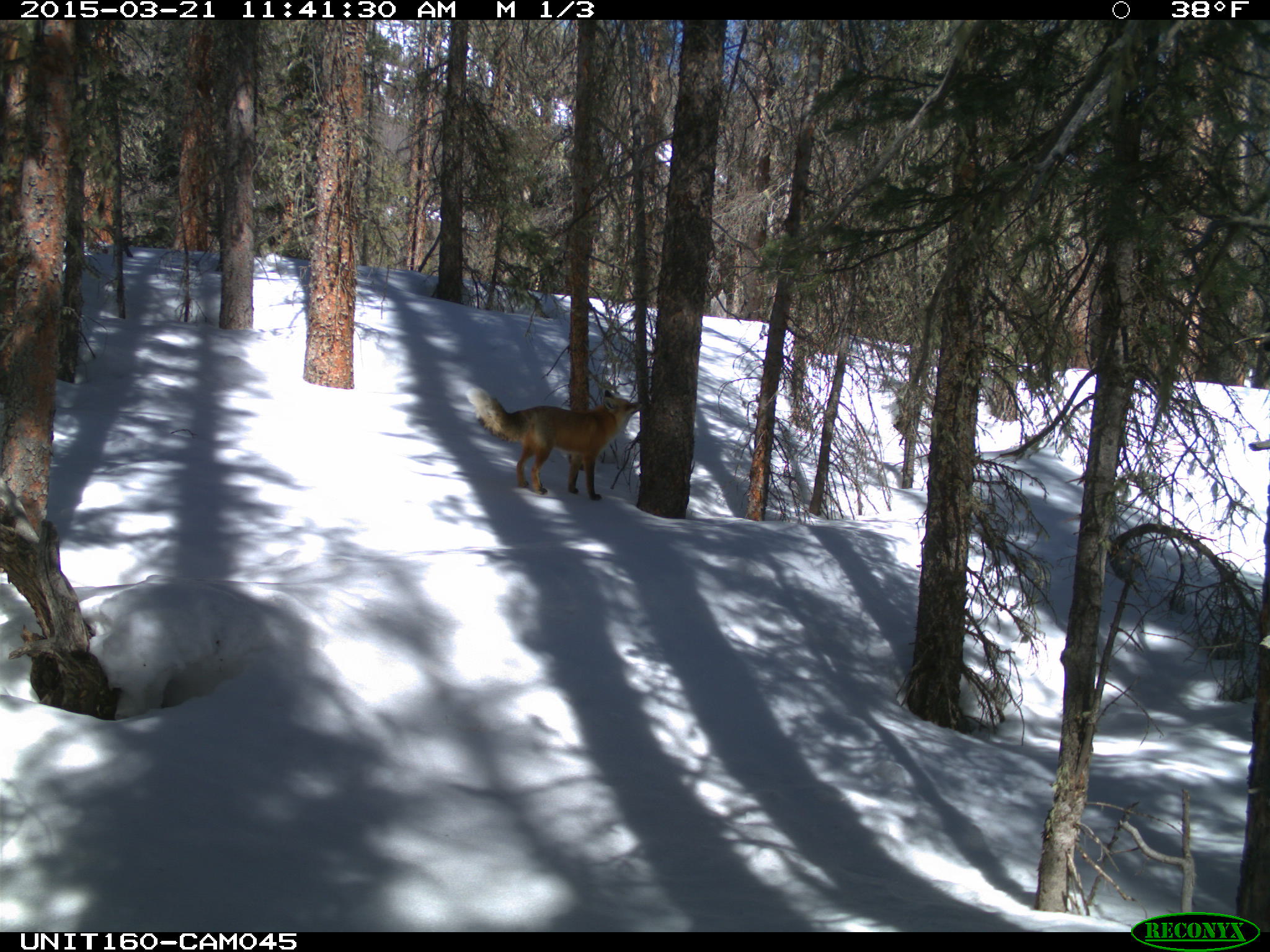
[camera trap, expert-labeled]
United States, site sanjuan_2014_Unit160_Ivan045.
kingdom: Animalia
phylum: Chordata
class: Mammalia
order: Carnivora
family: Canidae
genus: Vulpes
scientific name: Vulpes vulpes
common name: red fox